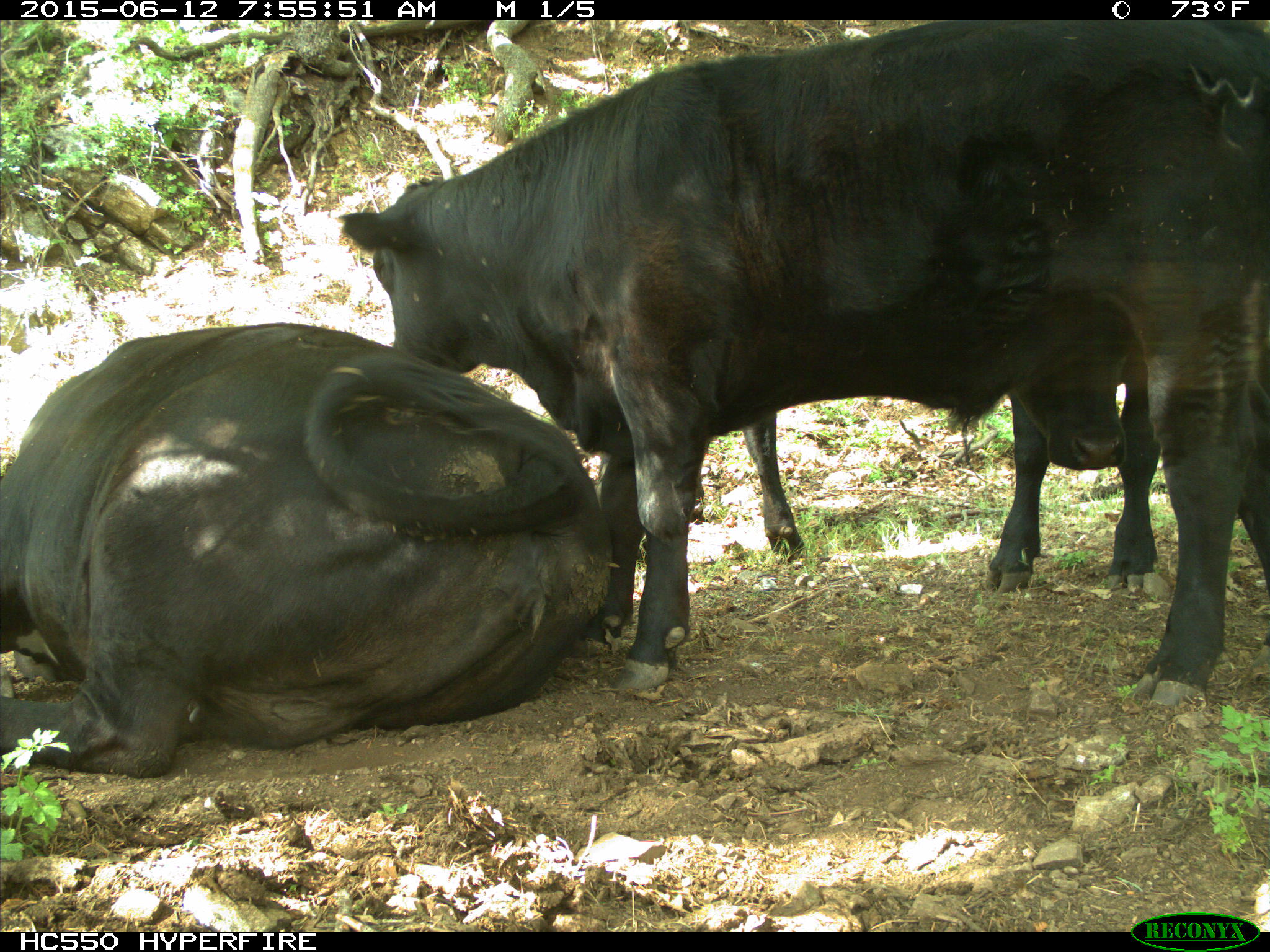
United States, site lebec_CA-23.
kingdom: Animalia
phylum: Chordata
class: Mammalia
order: Artiodactyla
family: Bovidae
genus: Bos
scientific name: Bos taurus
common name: domestic cow